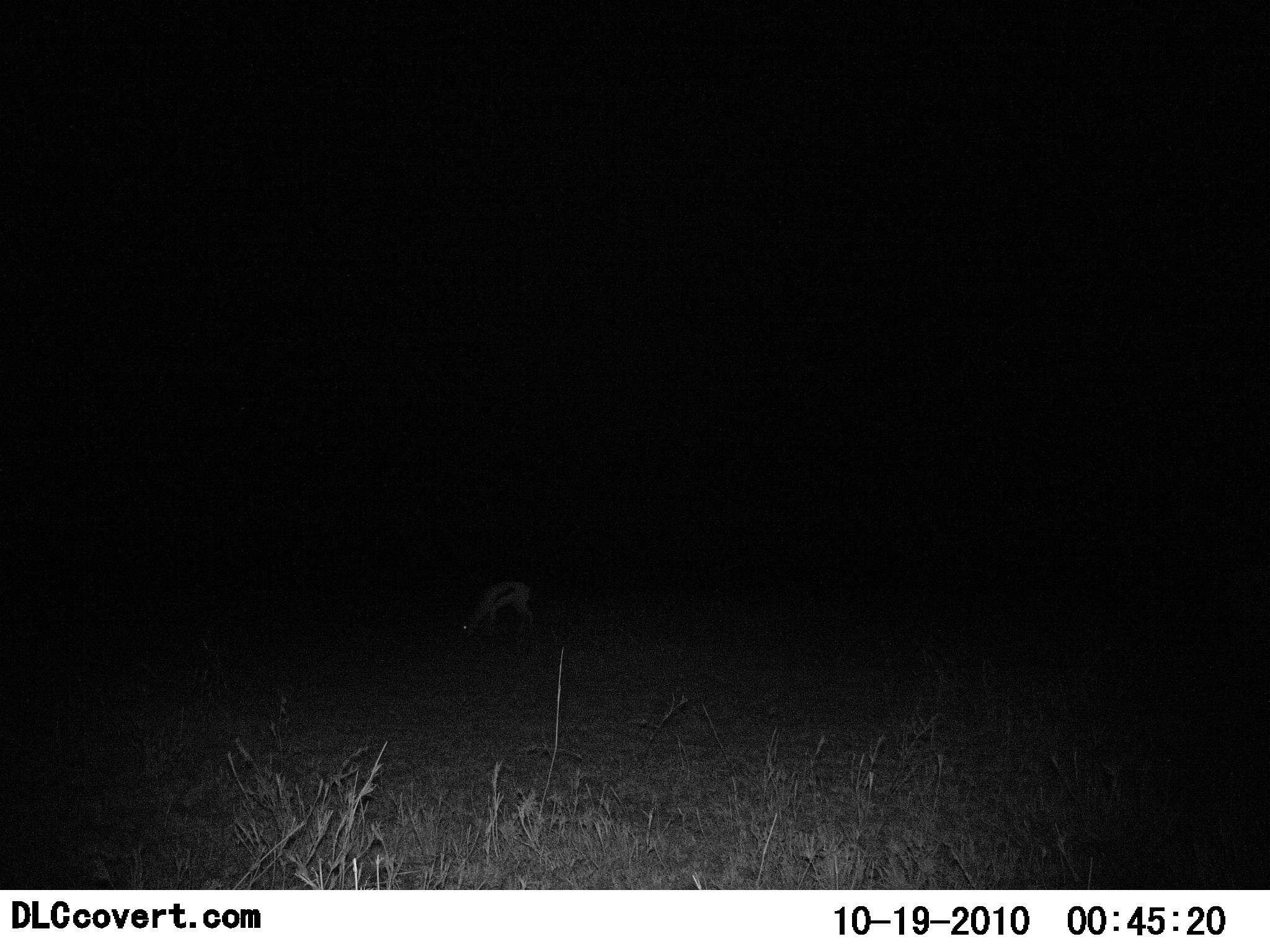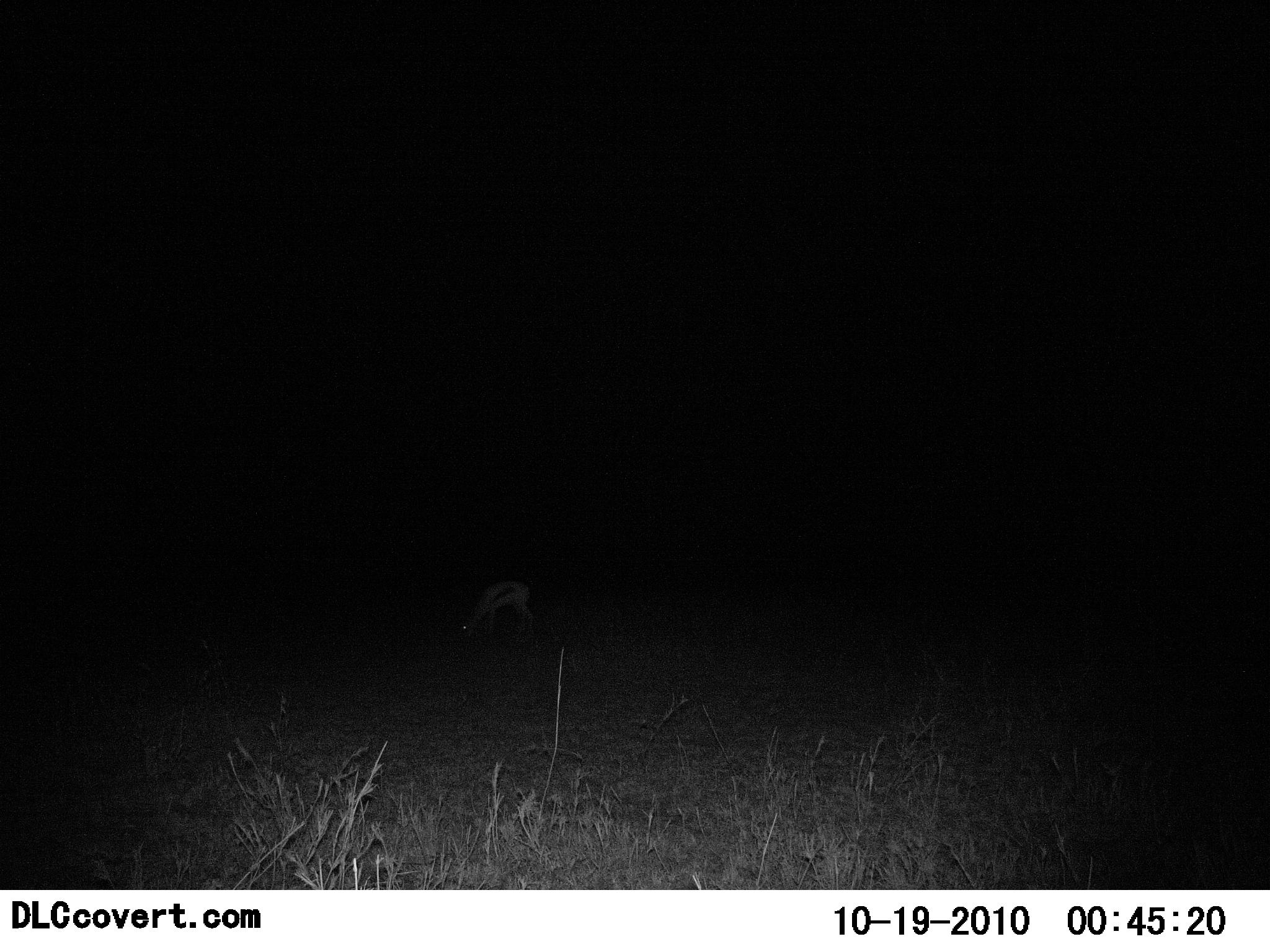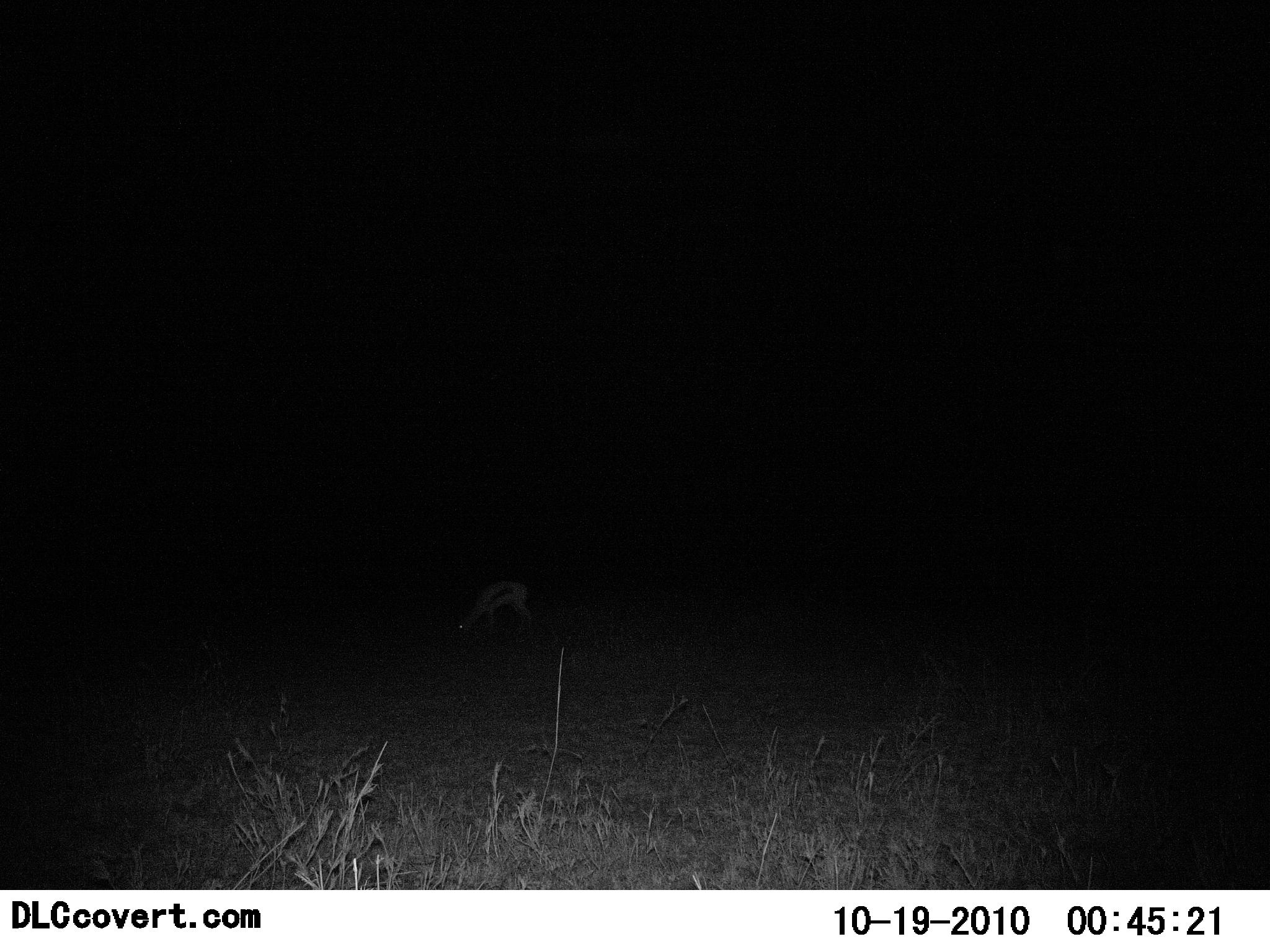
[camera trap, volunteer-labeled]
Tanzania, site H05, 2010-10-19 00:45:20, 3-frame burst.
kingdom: Animalia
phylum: Chordata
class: Mammalia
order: Artiodactyla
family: Bovidae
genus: Eudorcas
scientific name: Eudorcas thomsonii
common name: thomson's gazelle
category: gazellethomsons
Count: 1.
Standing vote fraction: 20%.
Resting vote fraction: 0%.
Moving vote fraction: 7%.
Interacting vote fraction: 0%.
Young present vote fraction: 7%.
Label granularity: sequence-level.